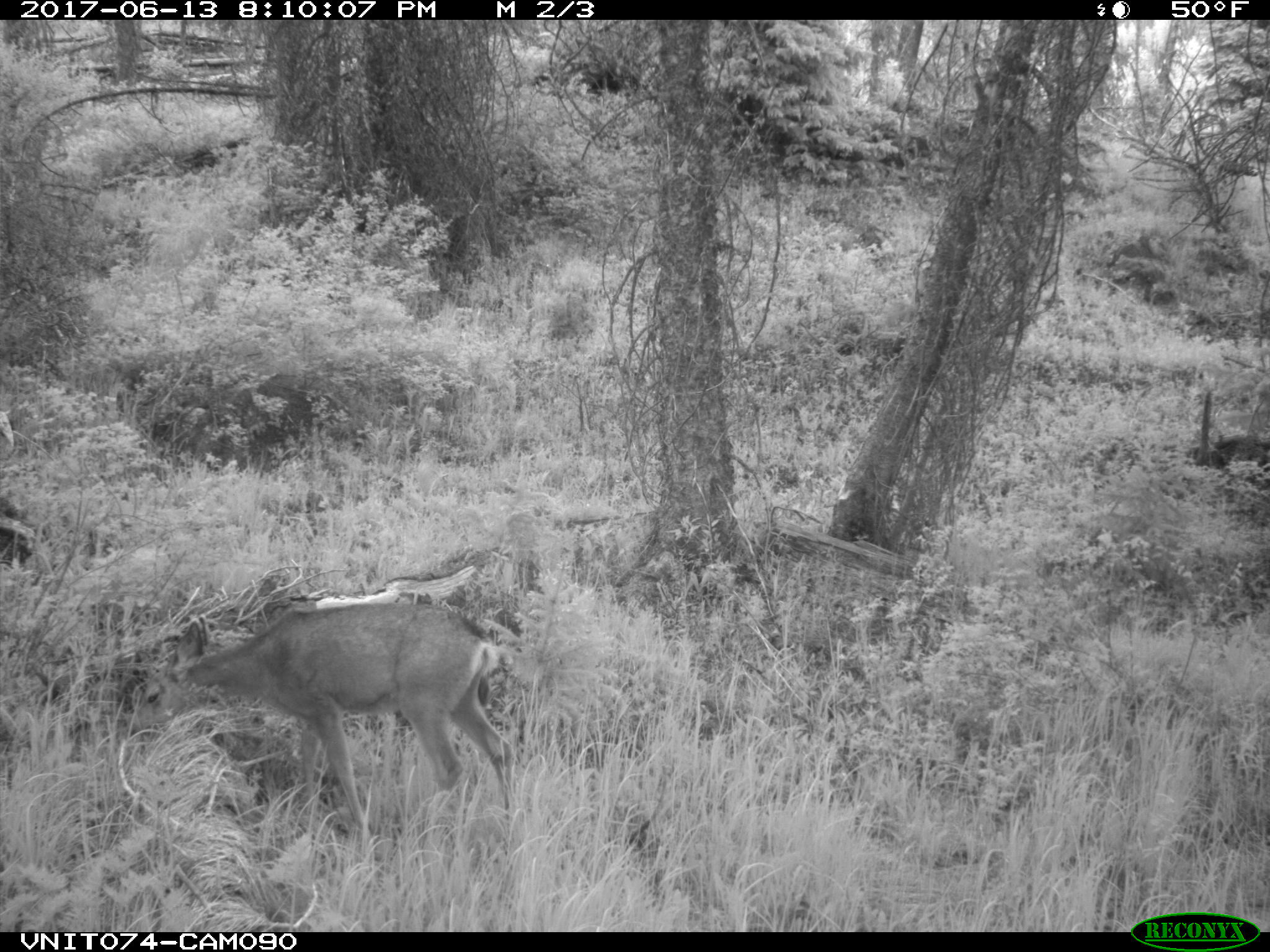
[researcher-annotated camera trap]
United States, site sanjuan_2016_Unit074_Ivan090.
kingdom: Animalia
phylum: Chordata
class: Mammalia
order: Artiodactyla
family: Cervidae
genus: Odocoileus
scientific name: Odocoileus hemionus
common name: mule deer